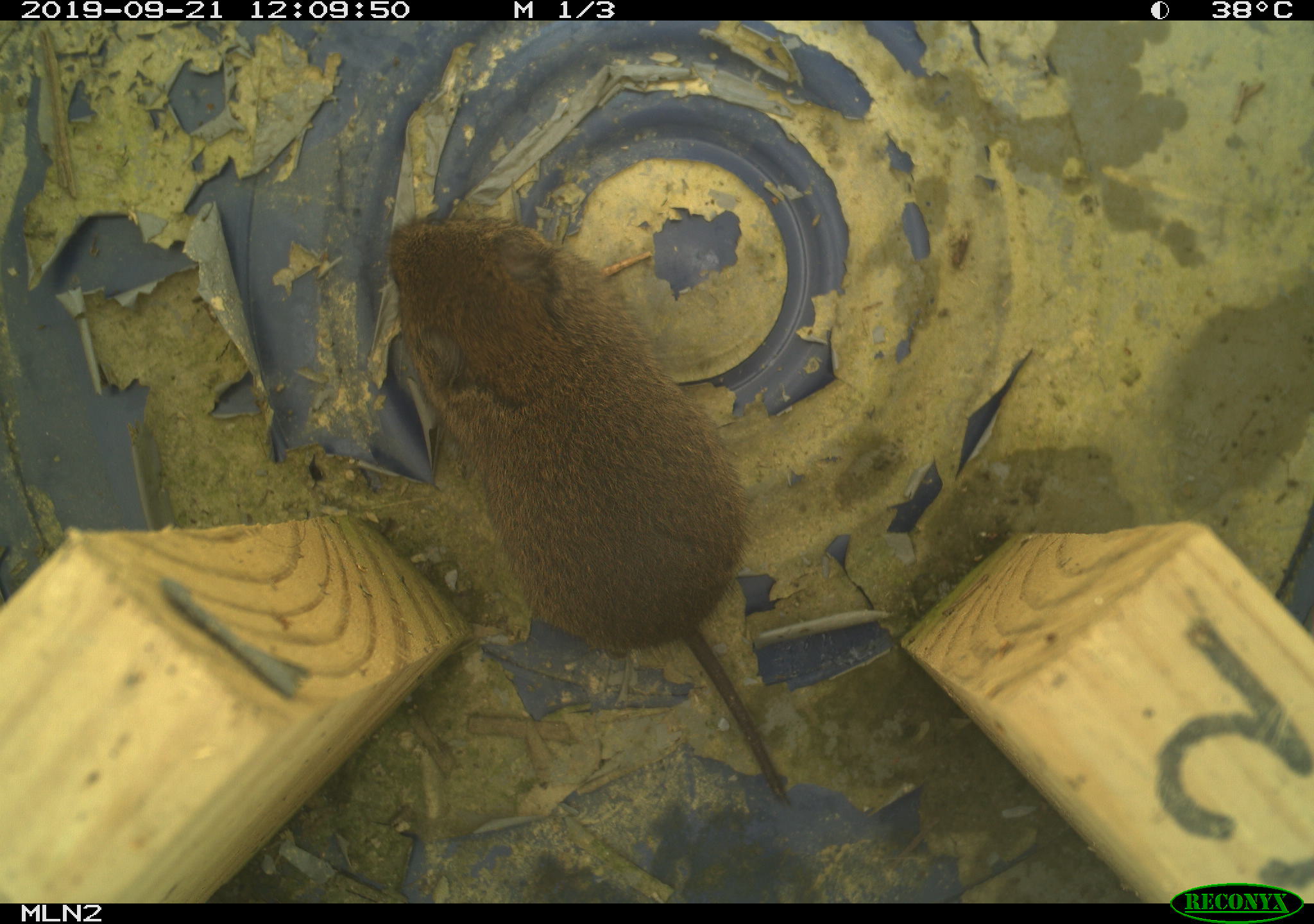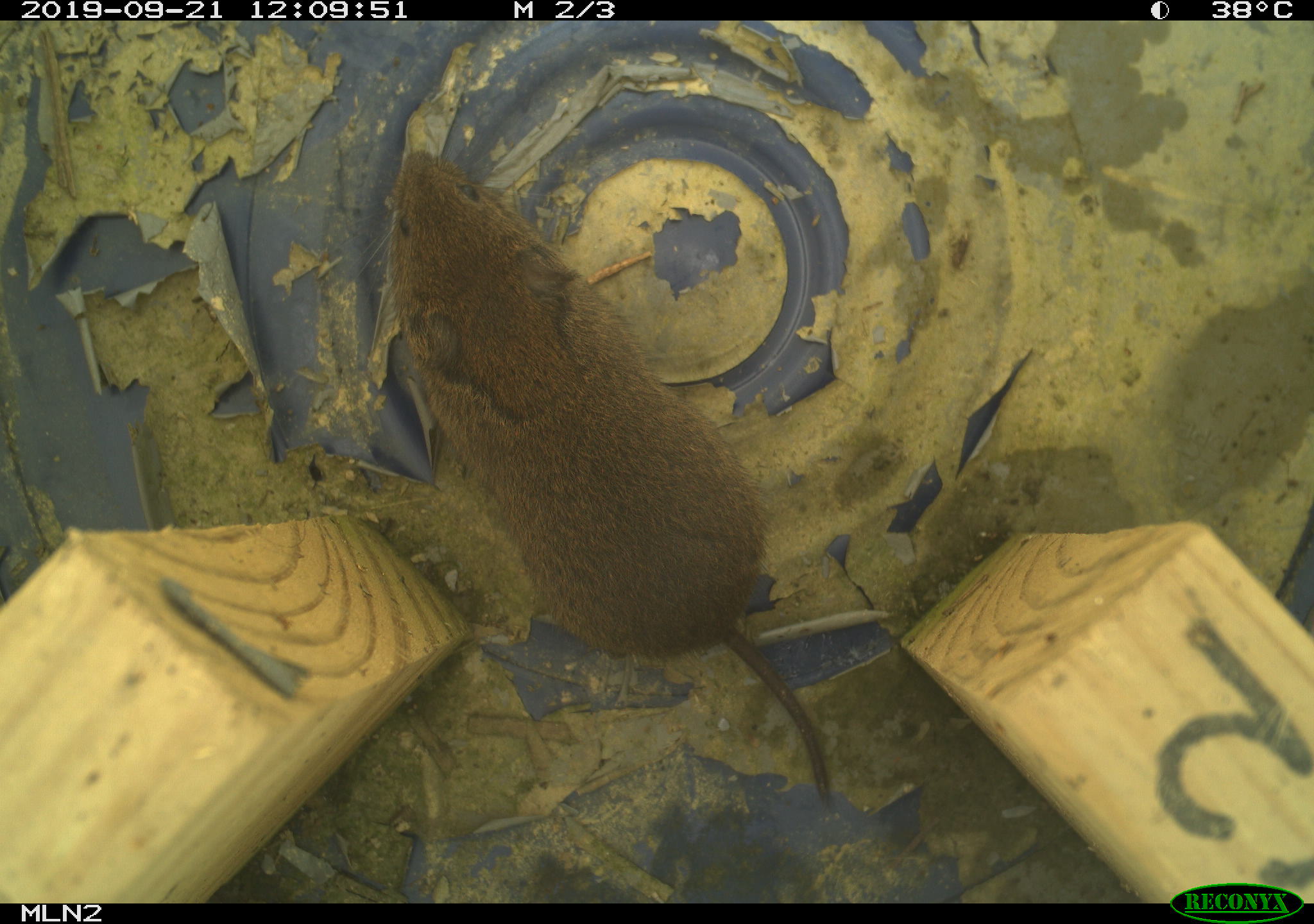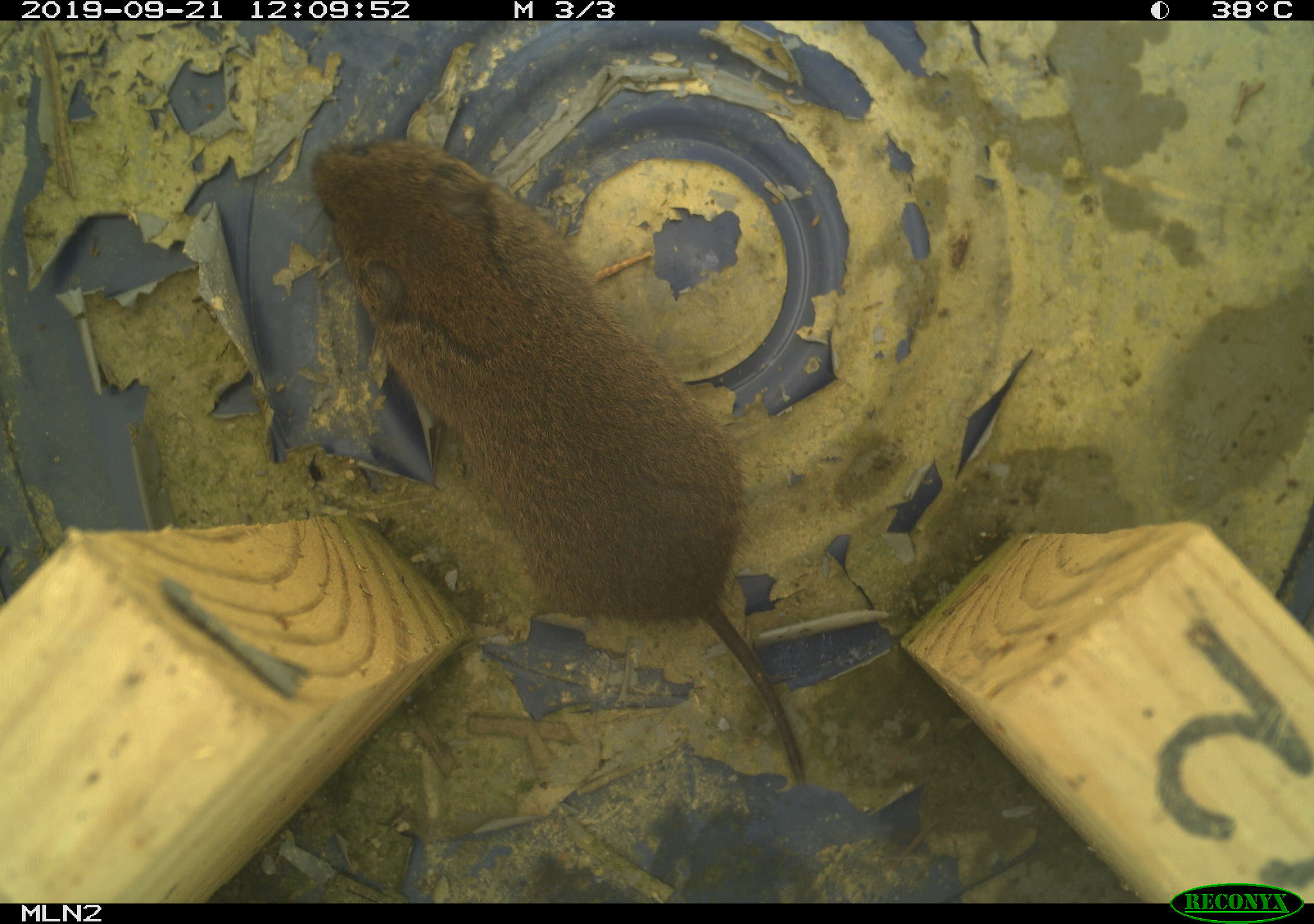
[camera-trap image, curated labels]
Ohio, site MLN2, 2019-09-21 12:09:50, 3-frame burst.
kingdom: Animalia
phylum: Chordata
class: Mammalia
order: Rodentia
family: Cricetidae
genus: Microtus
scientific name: Microtus pennsylvanicus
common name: meadow vole